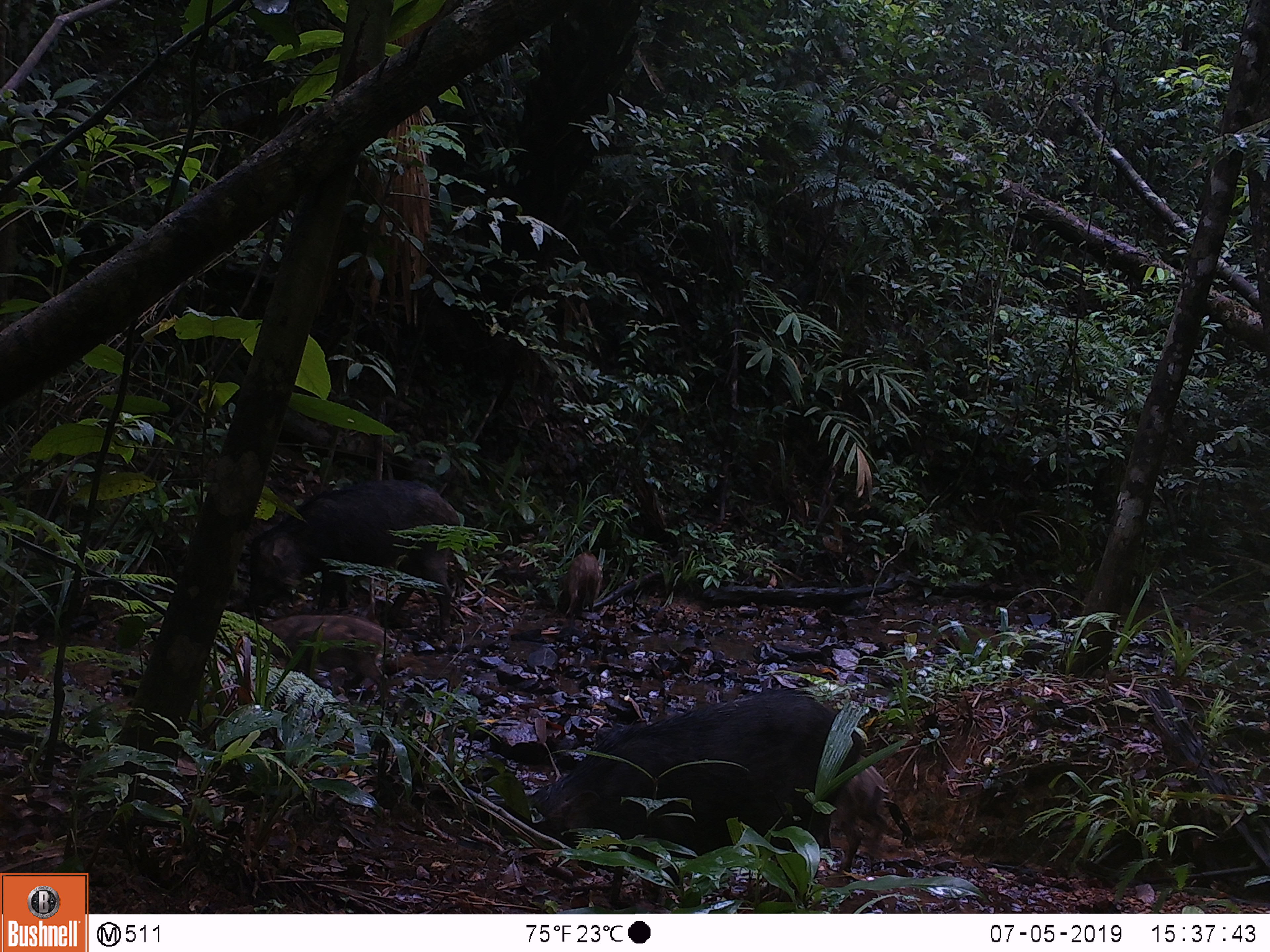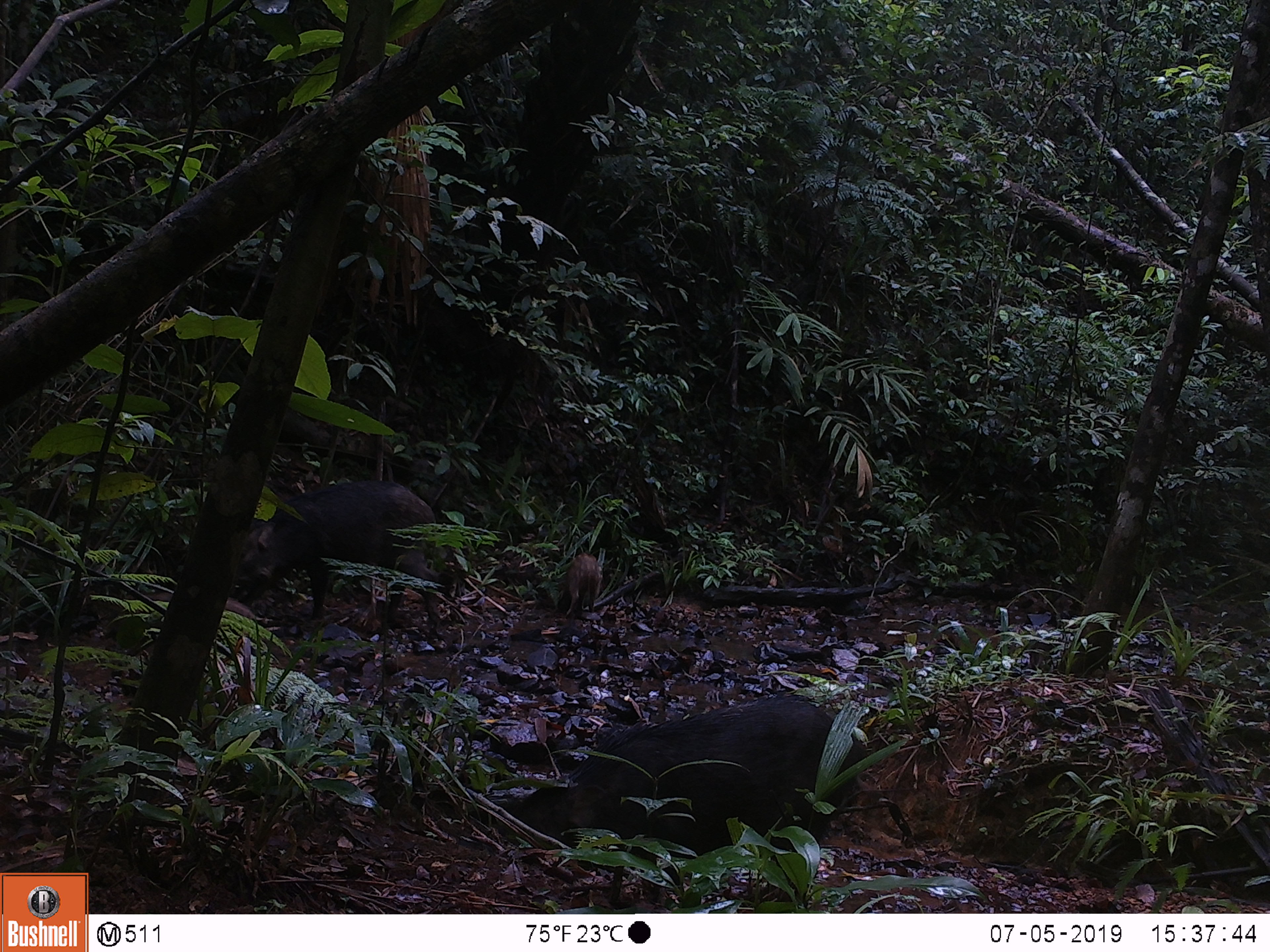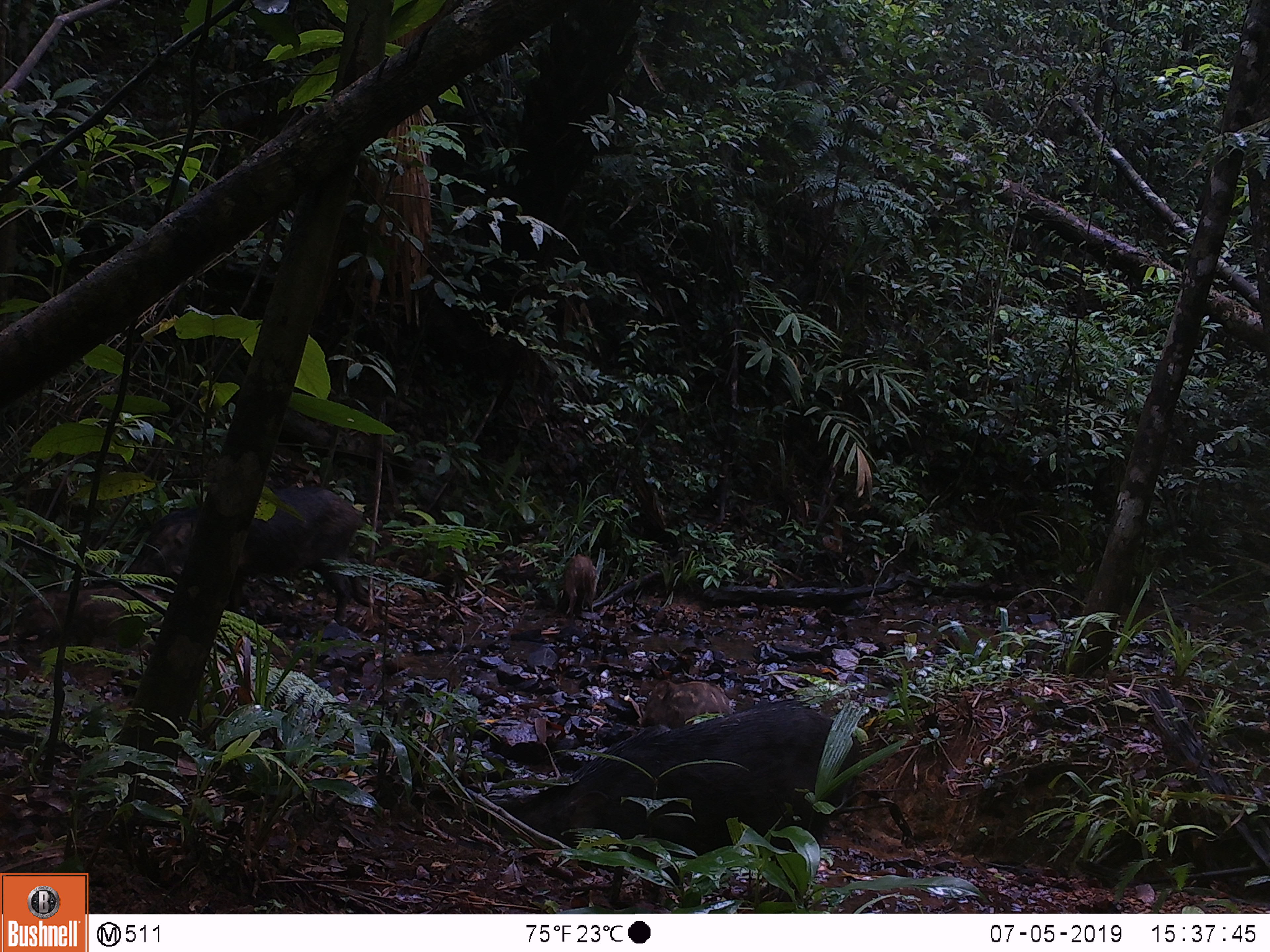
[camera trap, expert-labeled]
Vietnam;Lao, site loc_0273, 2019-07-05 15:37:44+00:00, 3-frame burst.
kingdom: Animalia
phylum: Chordata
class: Mammalia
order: Artiodactyla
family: Suidae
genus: Sus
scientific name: Sus scrofa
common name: eurasian wild pig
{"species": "eurasian wild pig (Sus scrofa)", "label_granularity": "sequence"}